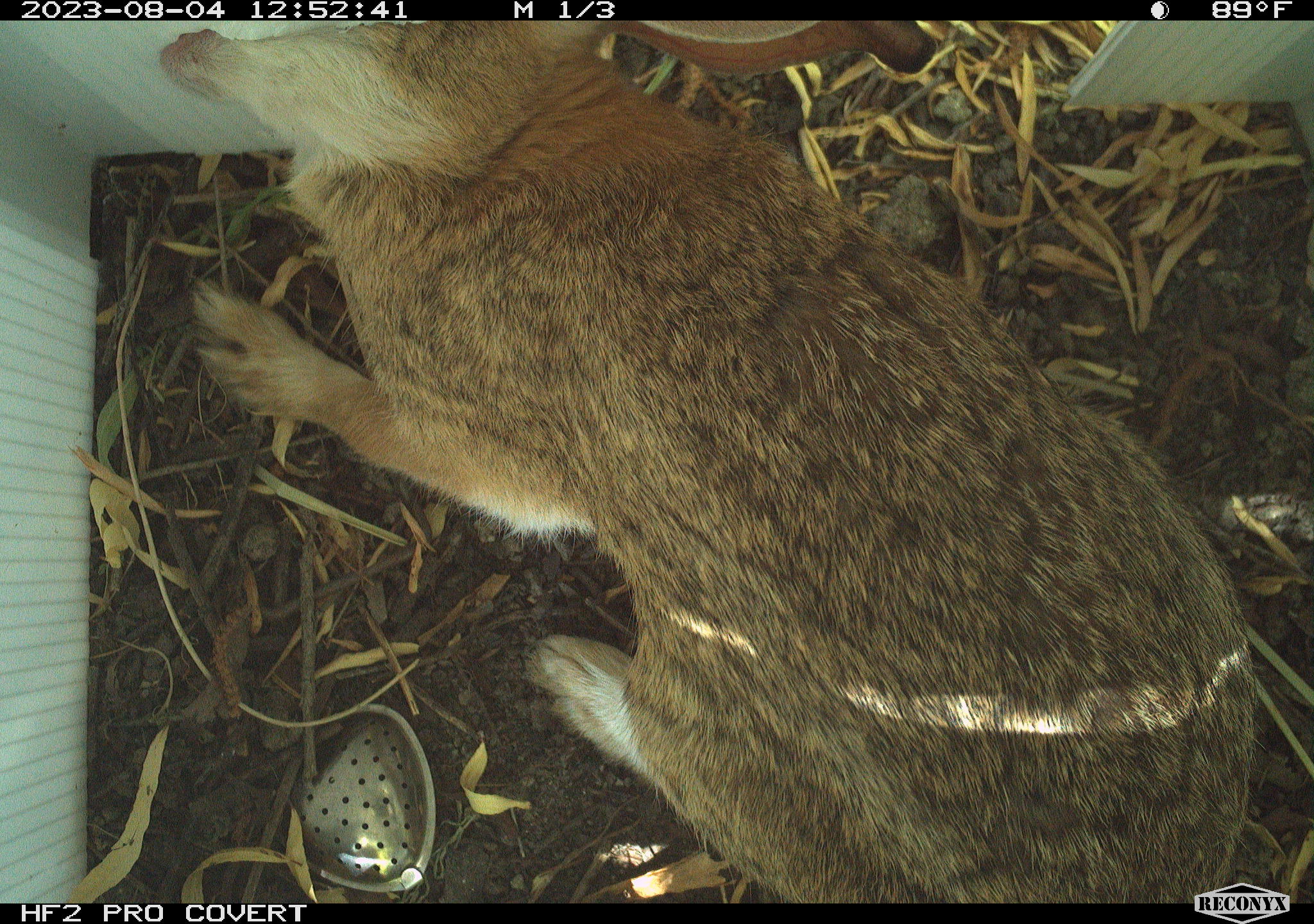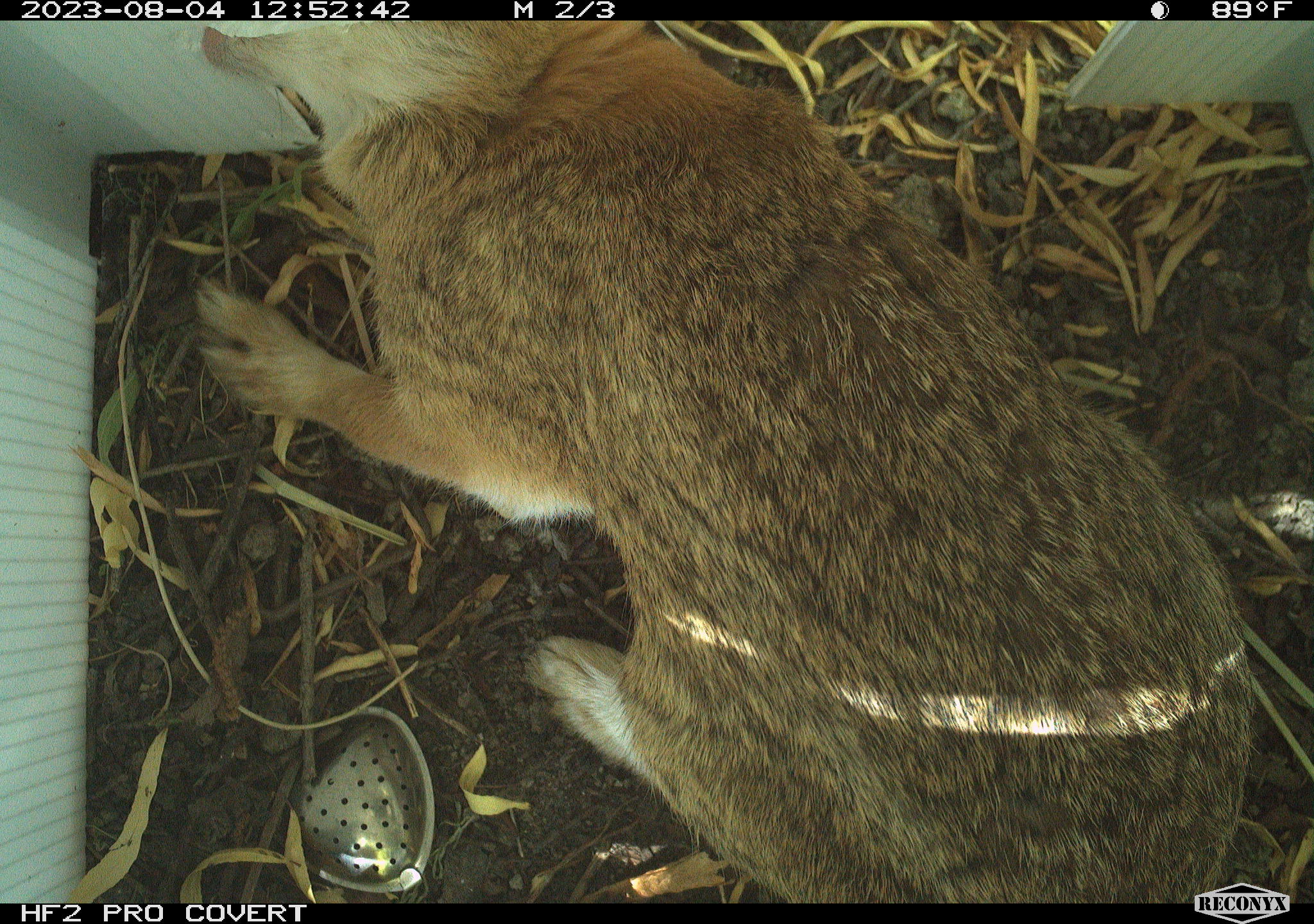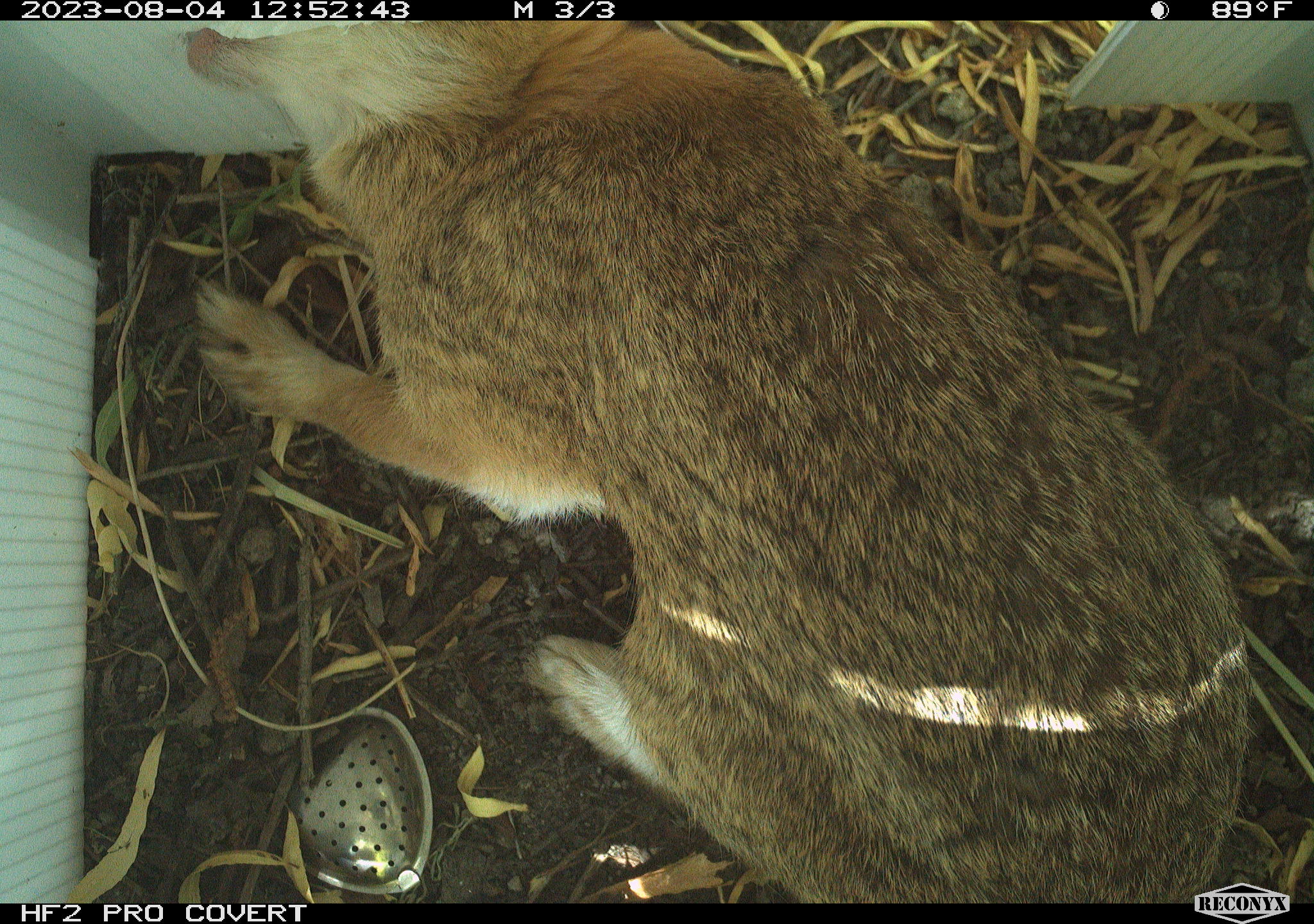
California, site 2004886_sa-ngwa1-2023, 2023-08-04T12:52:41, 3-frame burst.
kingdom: Animalia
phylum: Chordata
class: Mammalia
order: Lagomorpha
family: Leporidae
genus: Sylvilagus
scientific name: Sylvilagus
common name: cottontail rabbits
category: sylvilagus species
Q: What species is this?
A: Sylvilagus species (cottontail rabbits) (Sylvilagus).